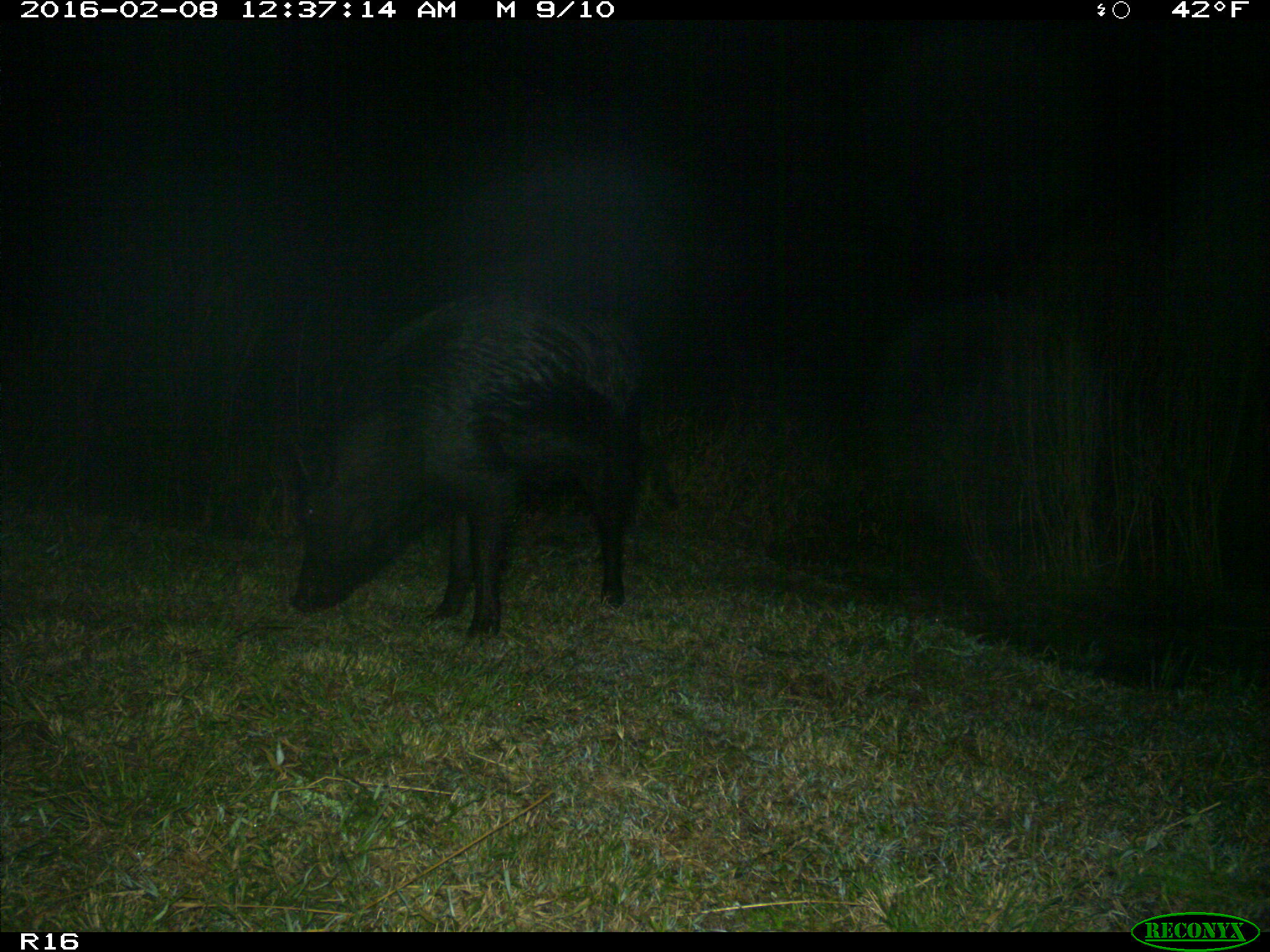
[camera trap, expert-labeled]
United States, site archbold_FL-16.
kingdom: Animalia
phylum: Chordata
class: Mammalia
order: Artiodactyla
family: Suidae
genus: Sus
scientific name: Sus scrofa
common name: wild boar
Sus scrofa (wild boar).